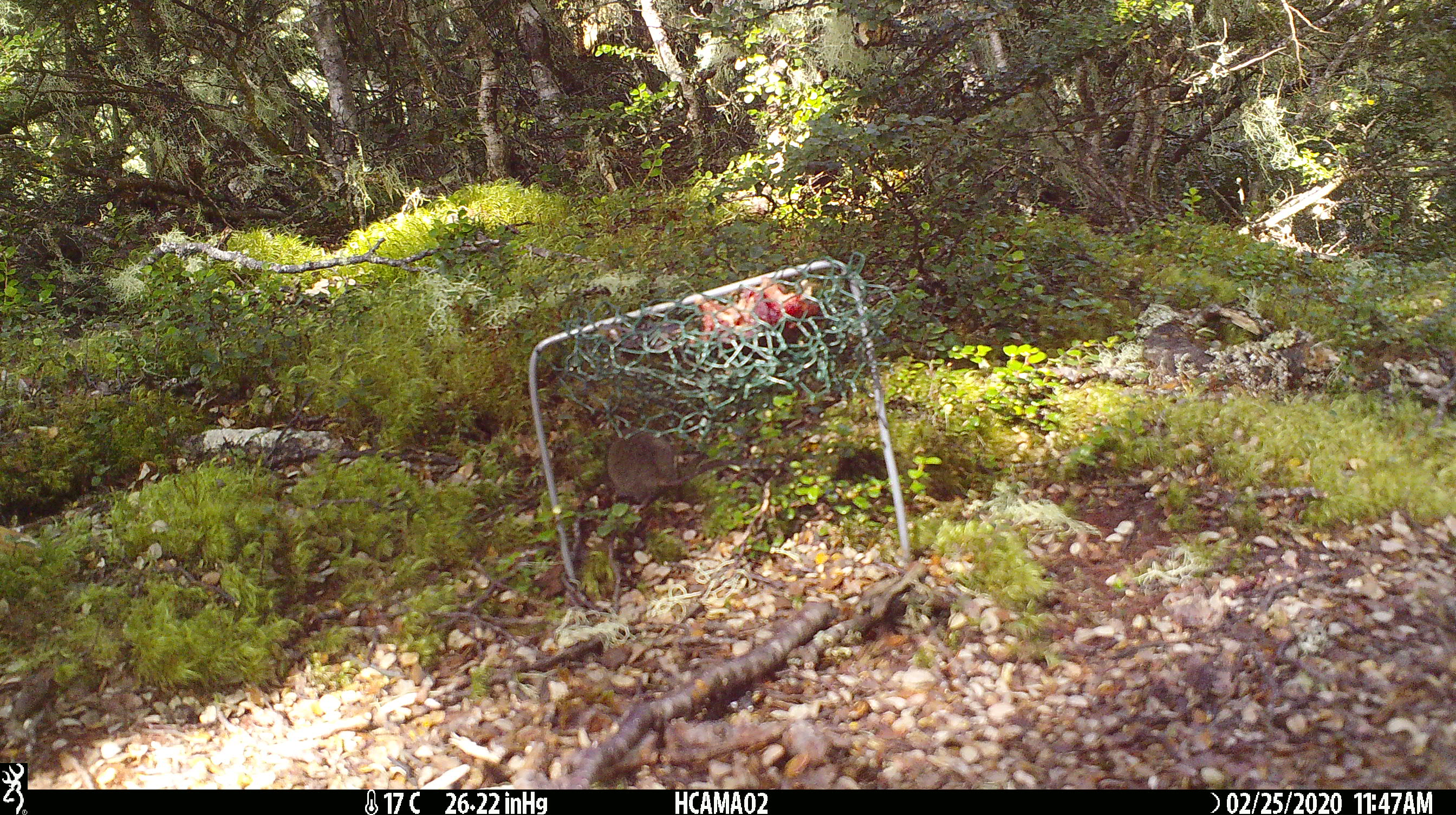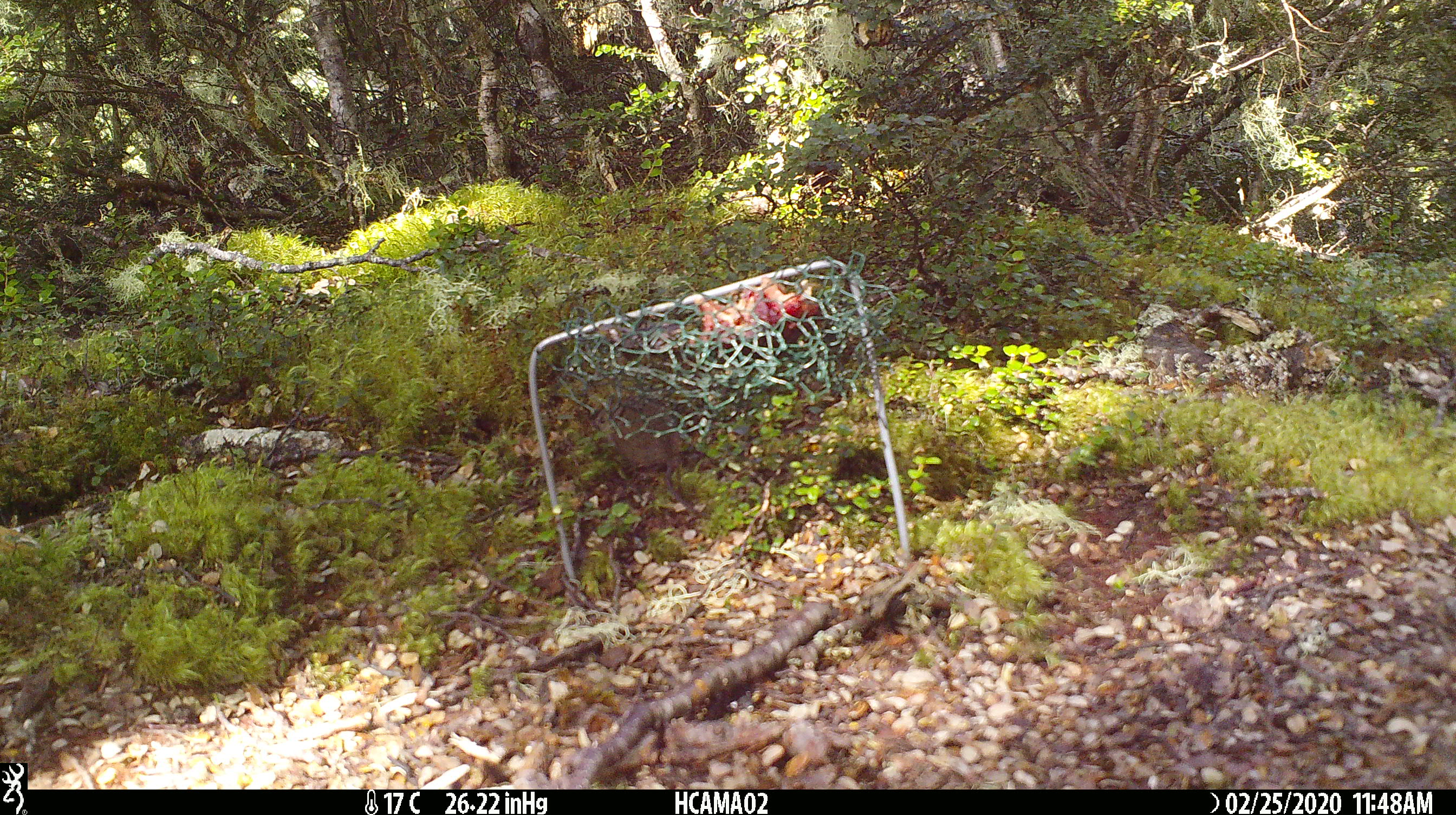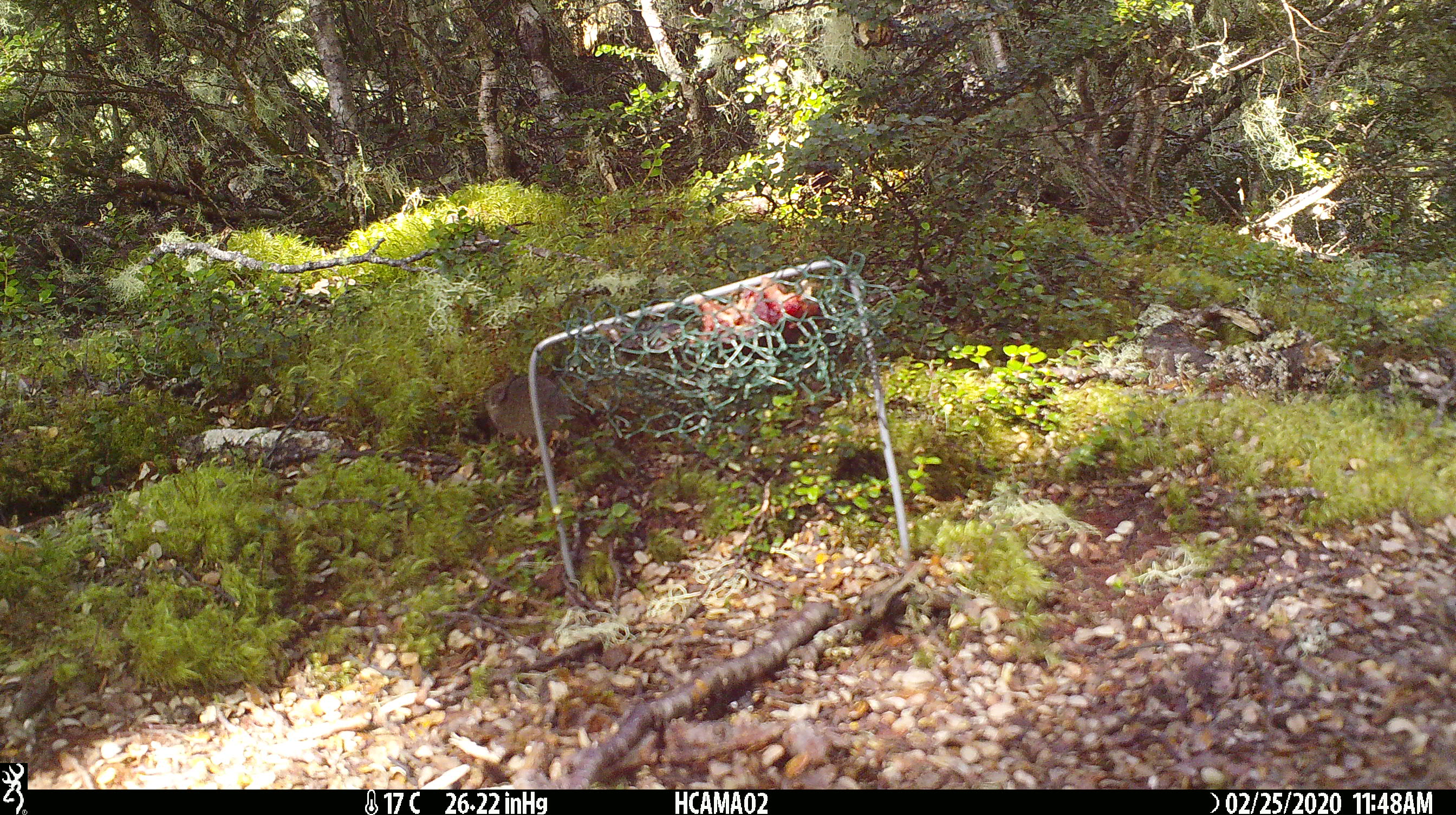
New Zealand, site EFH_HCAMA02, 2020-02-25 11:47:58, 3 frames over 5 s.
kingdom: Animalia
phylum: Chordata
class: Mammalia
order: Rodentia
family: Muridae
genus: Mus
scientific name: Mus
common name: mouse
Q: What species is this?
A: Mouse (Mus).